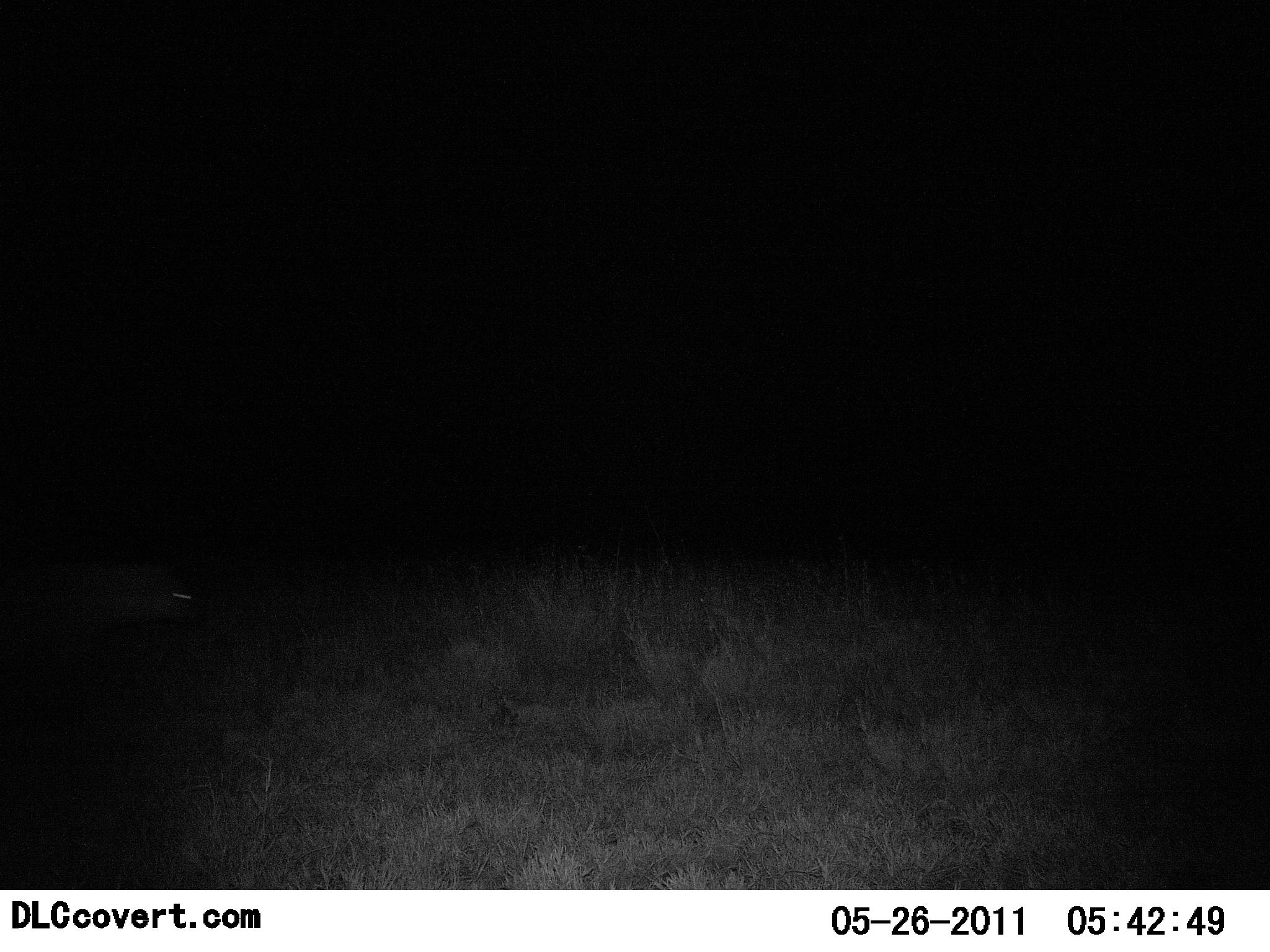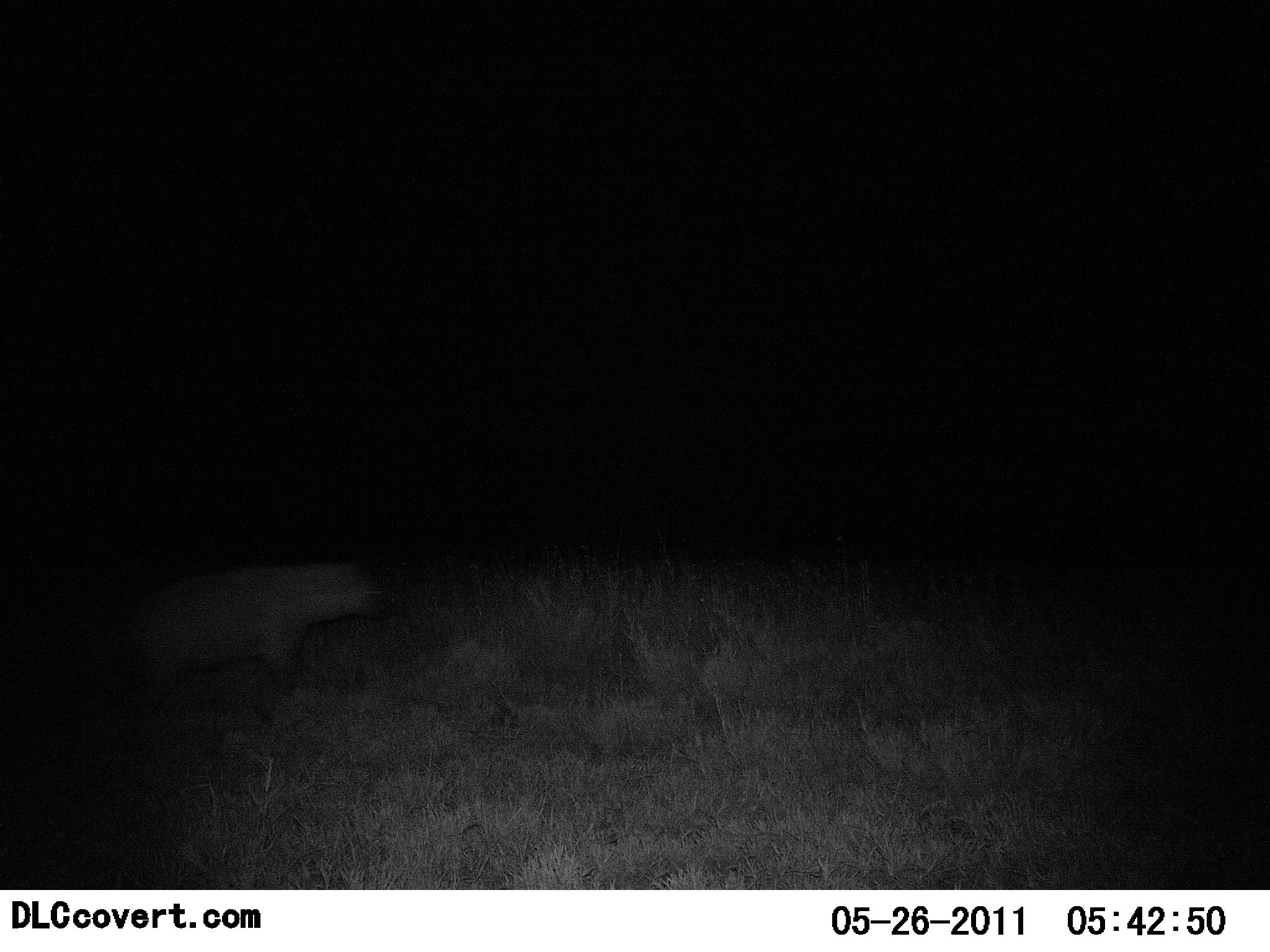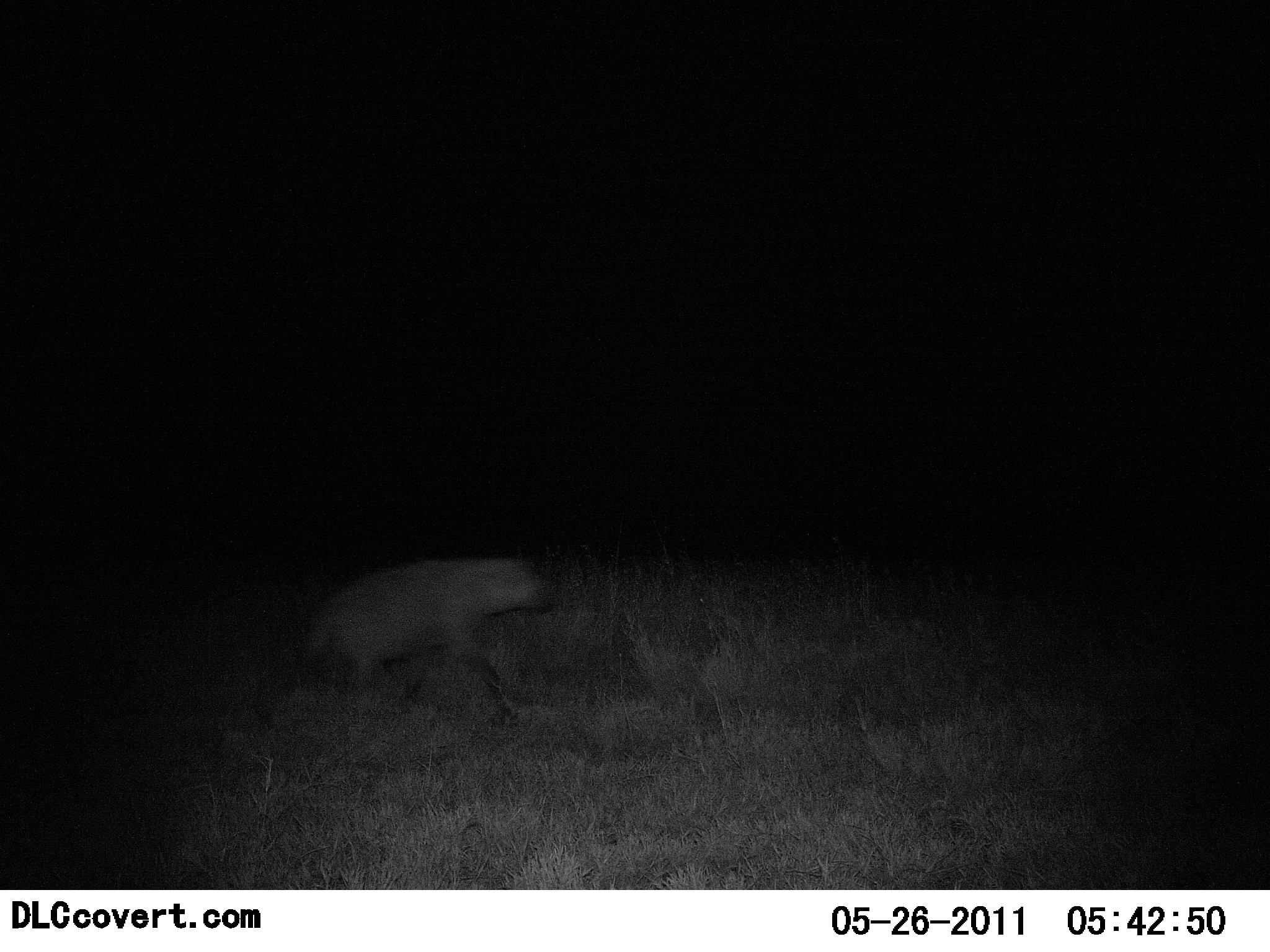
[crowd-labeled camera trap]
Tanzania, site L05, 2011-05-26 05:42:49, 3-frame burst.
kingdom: Animalia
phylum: Chordata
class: Mammalia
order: Carnivora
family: Hyaenidae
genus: Crocuta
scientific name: Crocuta crocuta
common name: spotted hyena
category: hyenaspotted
Hyenaspotted (spotted hyena) (Crocuta crocuta), count 1. Behavior (volunteer vote fractions): standing 0%, resting 0%, moving 100%, interacting 0%. Young present (vote fraction): 0%. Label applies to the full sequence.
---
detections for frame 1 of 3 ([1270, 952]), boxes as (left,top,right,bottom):
animal: (0,552,210,692)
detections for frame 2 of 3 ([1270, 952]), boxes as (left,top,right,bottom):
animal: (117,553,401,737)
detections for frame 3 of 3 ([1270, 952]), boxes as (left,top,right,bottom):
animal: (296,548,557,743)